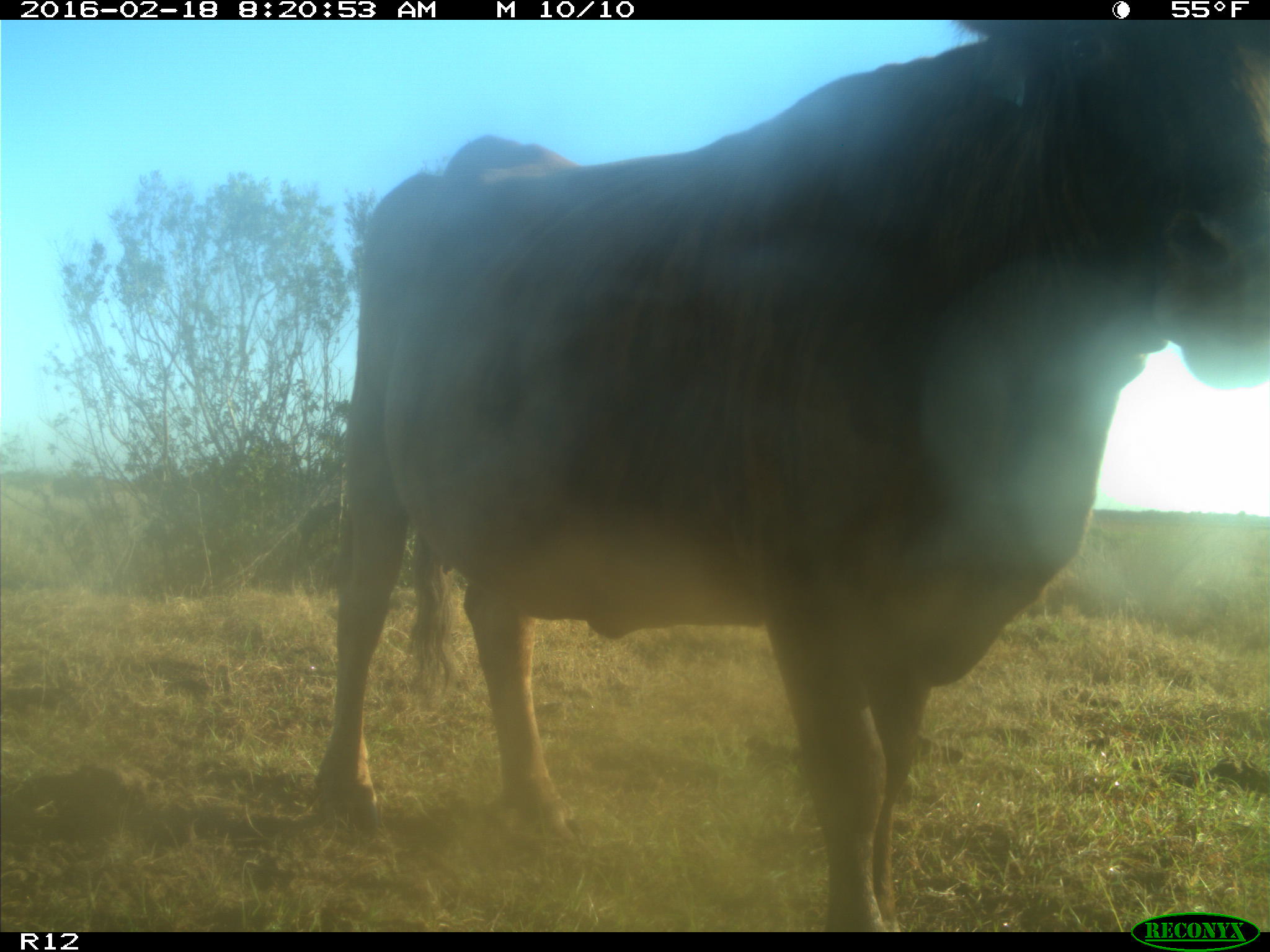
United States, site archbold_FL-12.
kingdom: Animalia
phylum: Chordata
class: Mammalia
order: Artiodactyla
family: Bovidae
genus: Bos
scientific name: Bos taurus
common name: domestic cow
Bos taurus (domestic cow).